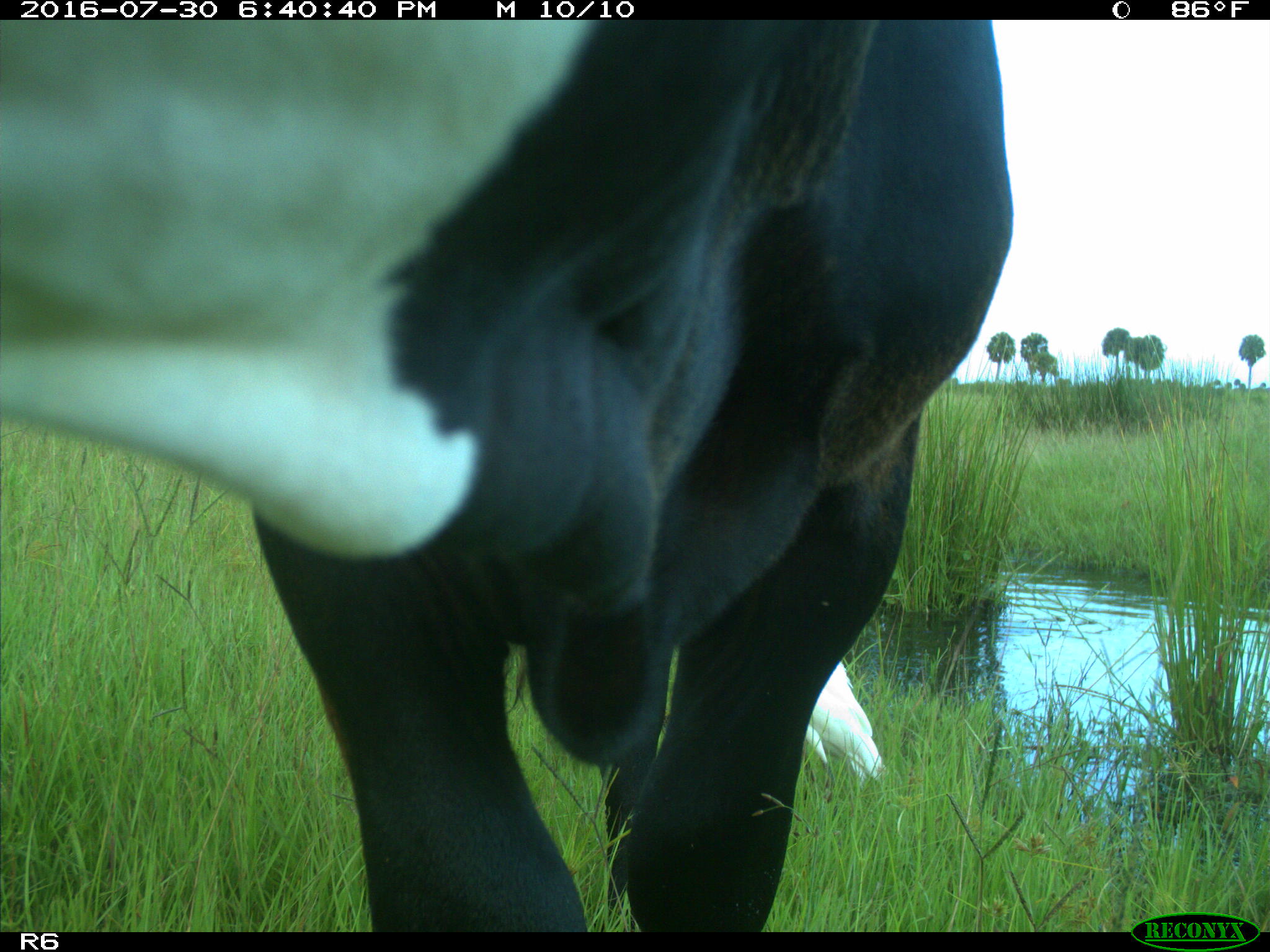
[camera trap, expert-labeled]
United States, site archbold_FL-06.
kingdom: Animalia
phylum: Chordata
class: Mammalia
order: Artiodactyla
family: Bovidae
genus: Bos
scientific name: Bos taurus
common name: domestic cow